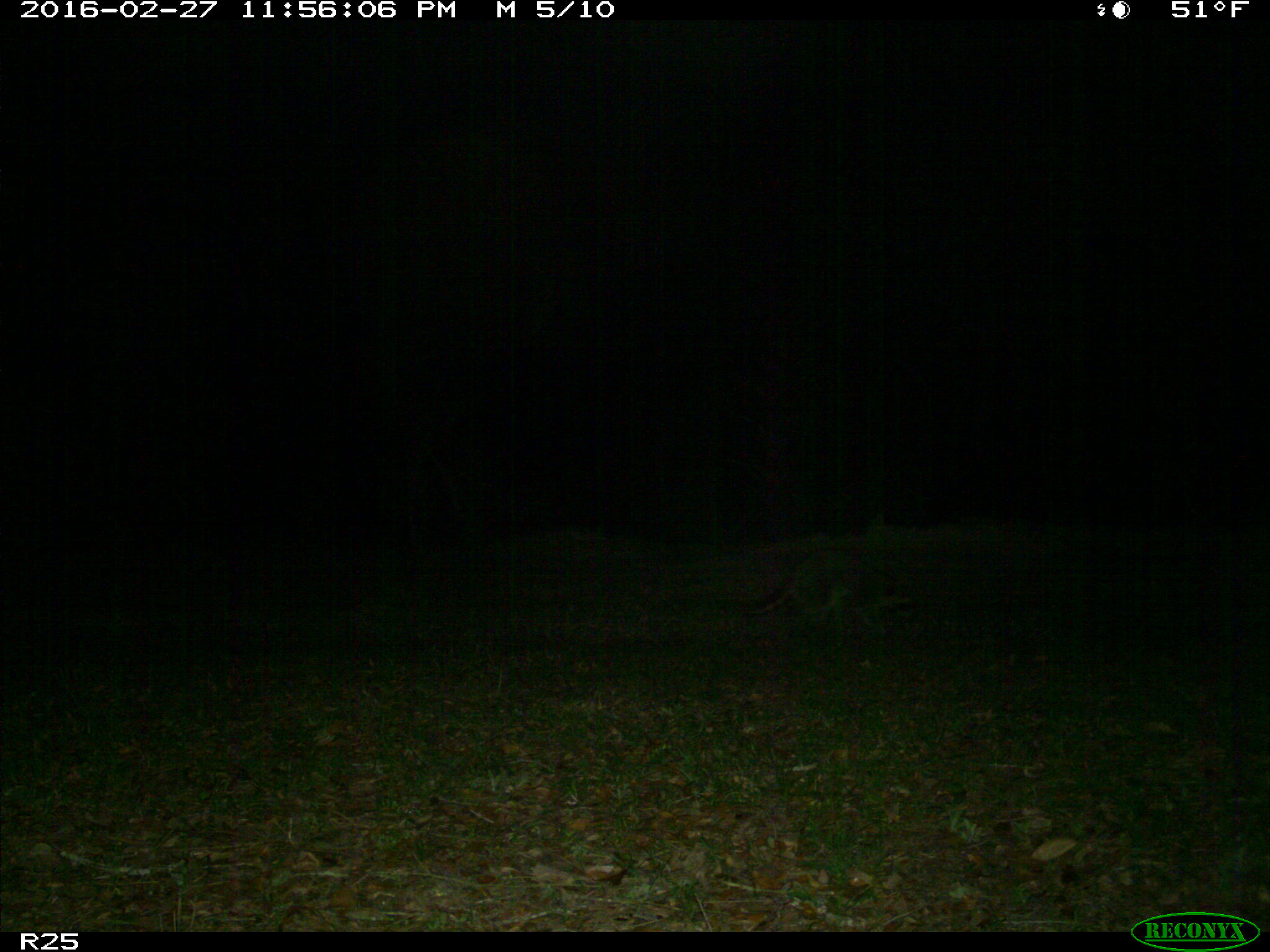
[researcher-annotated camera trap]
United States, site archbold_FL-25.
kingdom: Animalia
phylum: Chordata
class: Mammalia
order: Carnivora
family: Procyonidae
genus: Procyon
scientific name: Procyon lotor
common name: common raccoon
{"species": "Procyon lotor (common raccoon)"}